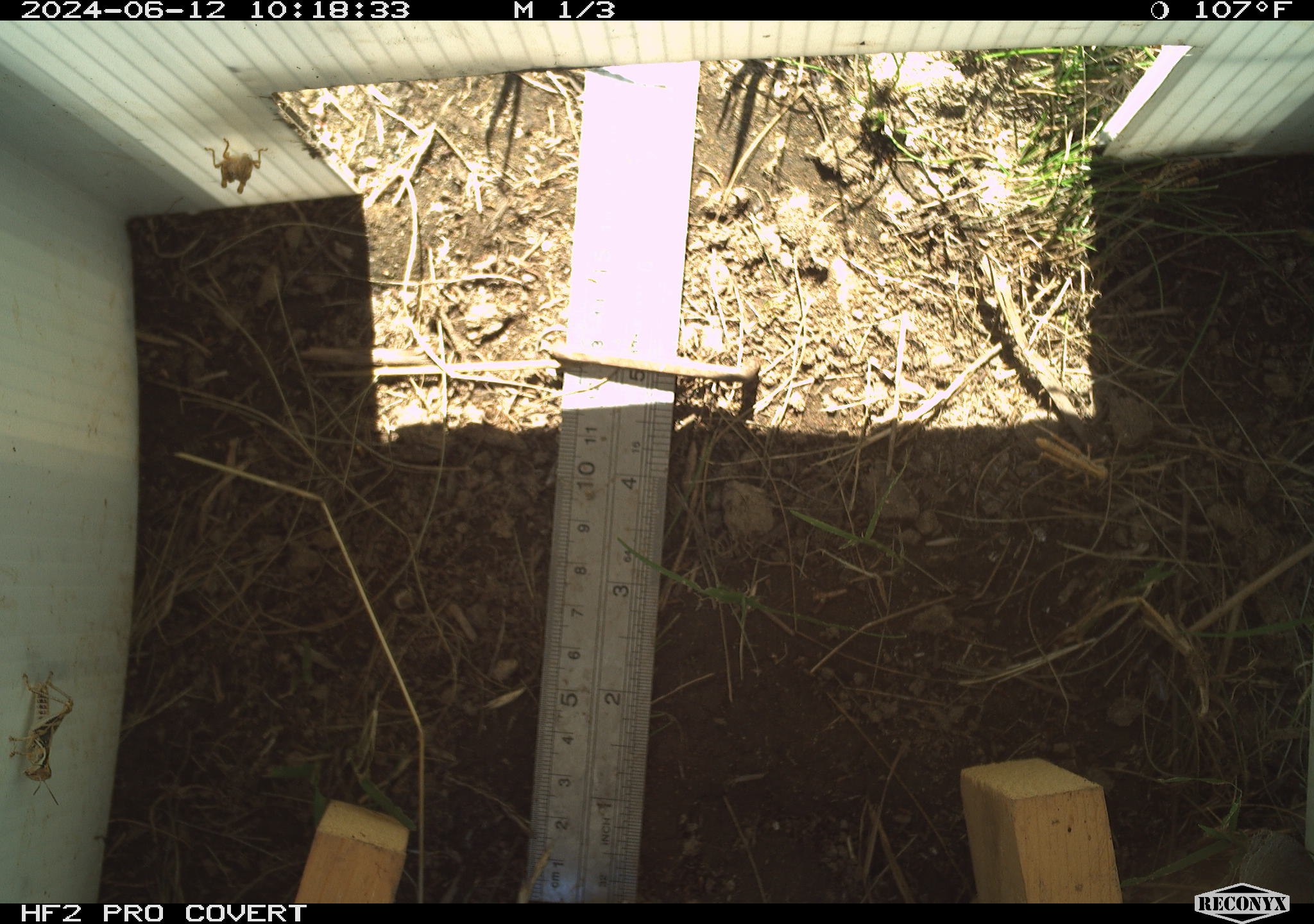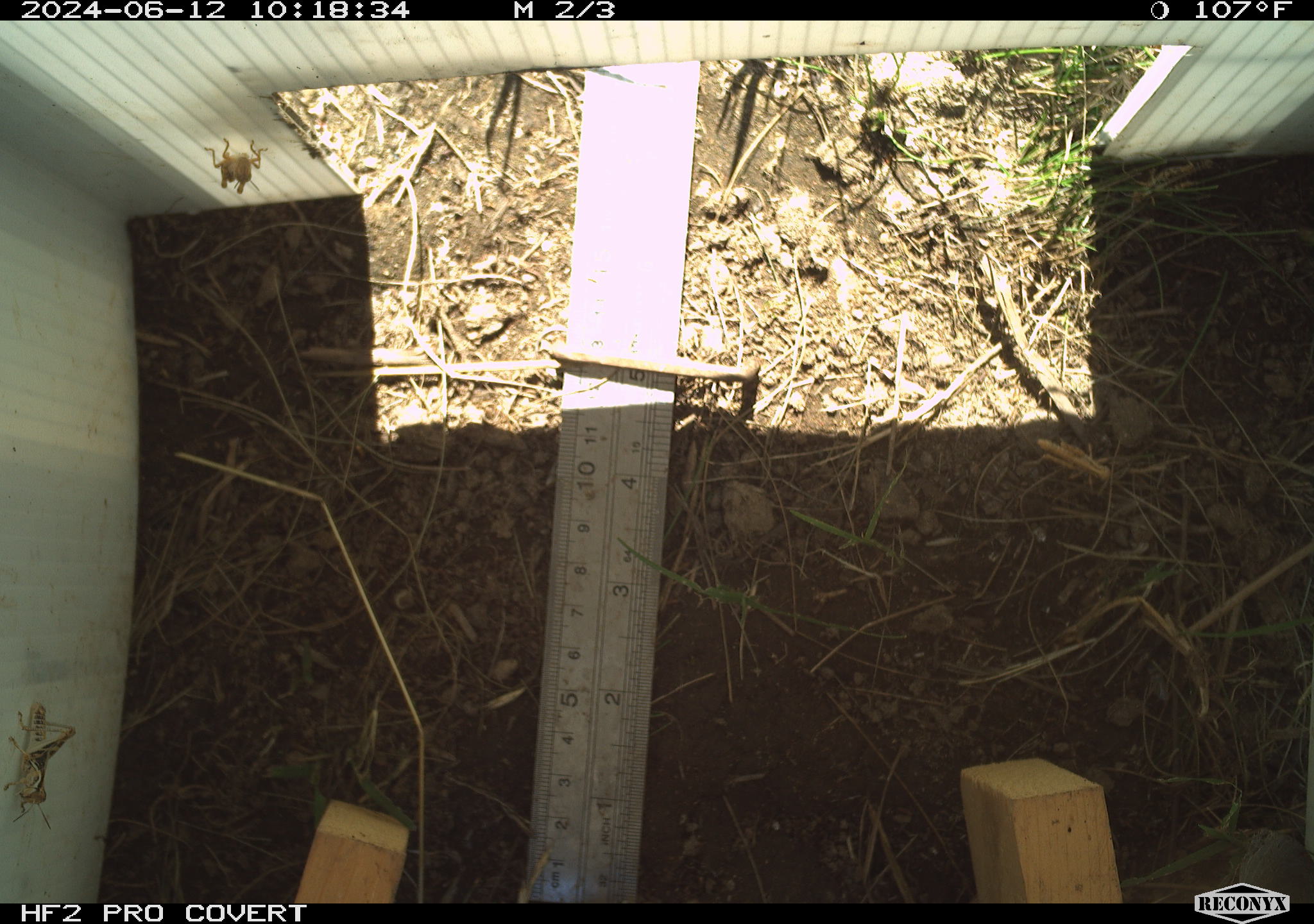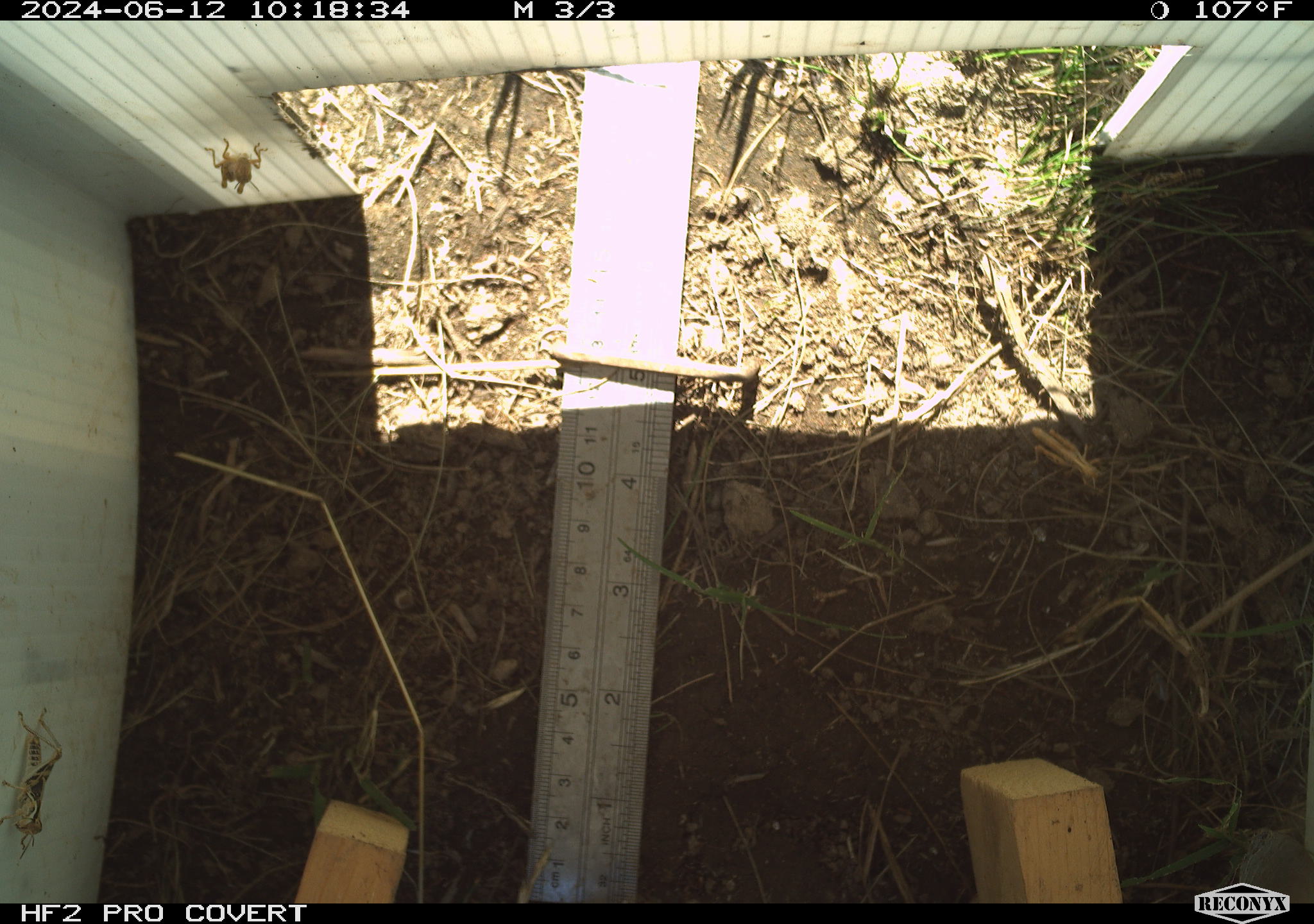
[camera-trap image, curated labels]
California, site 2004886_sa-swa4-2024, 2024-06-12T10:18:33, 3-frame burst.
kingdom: Animalia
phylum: Arthropoda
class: Insecta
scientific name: Insecta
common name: insect